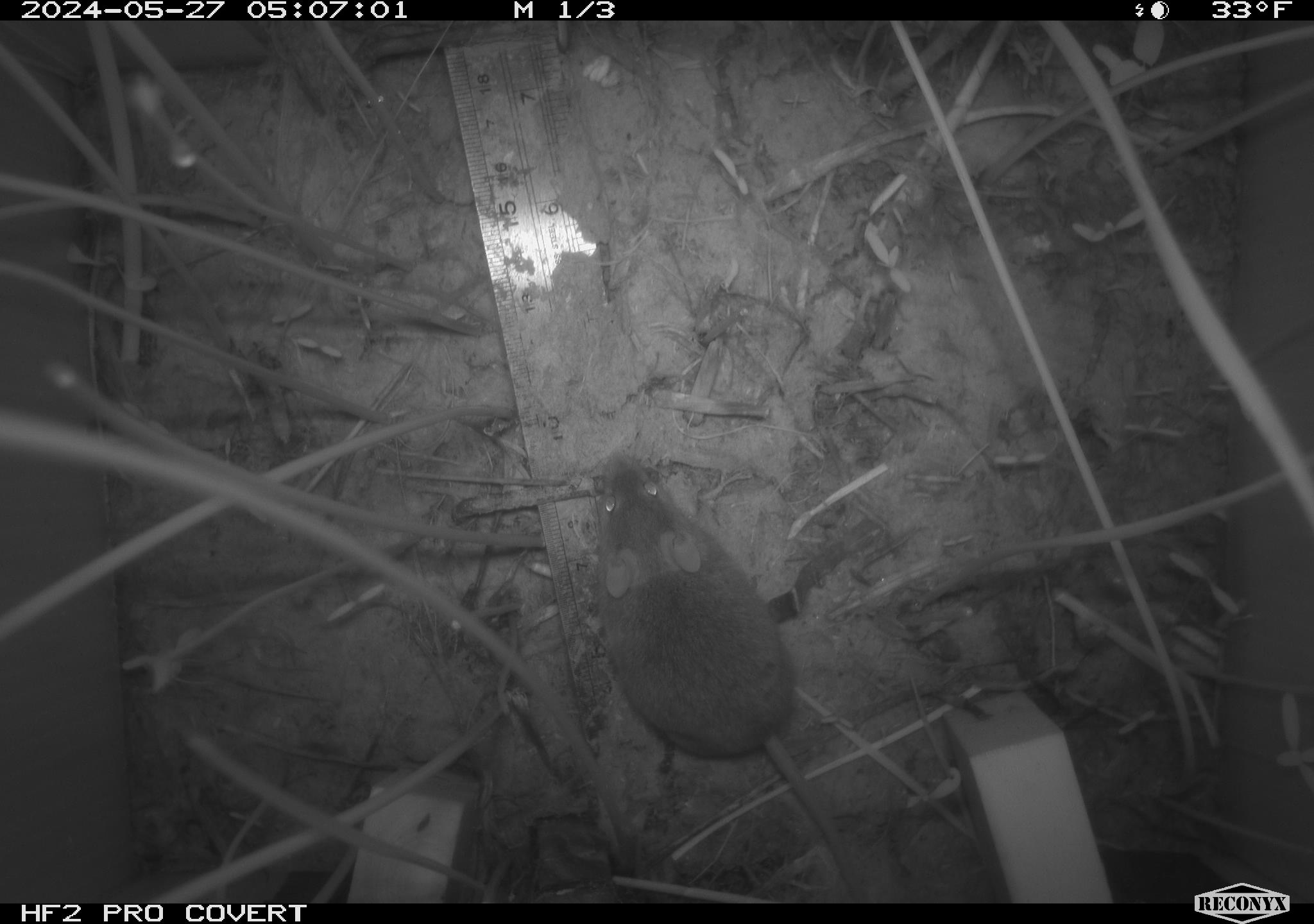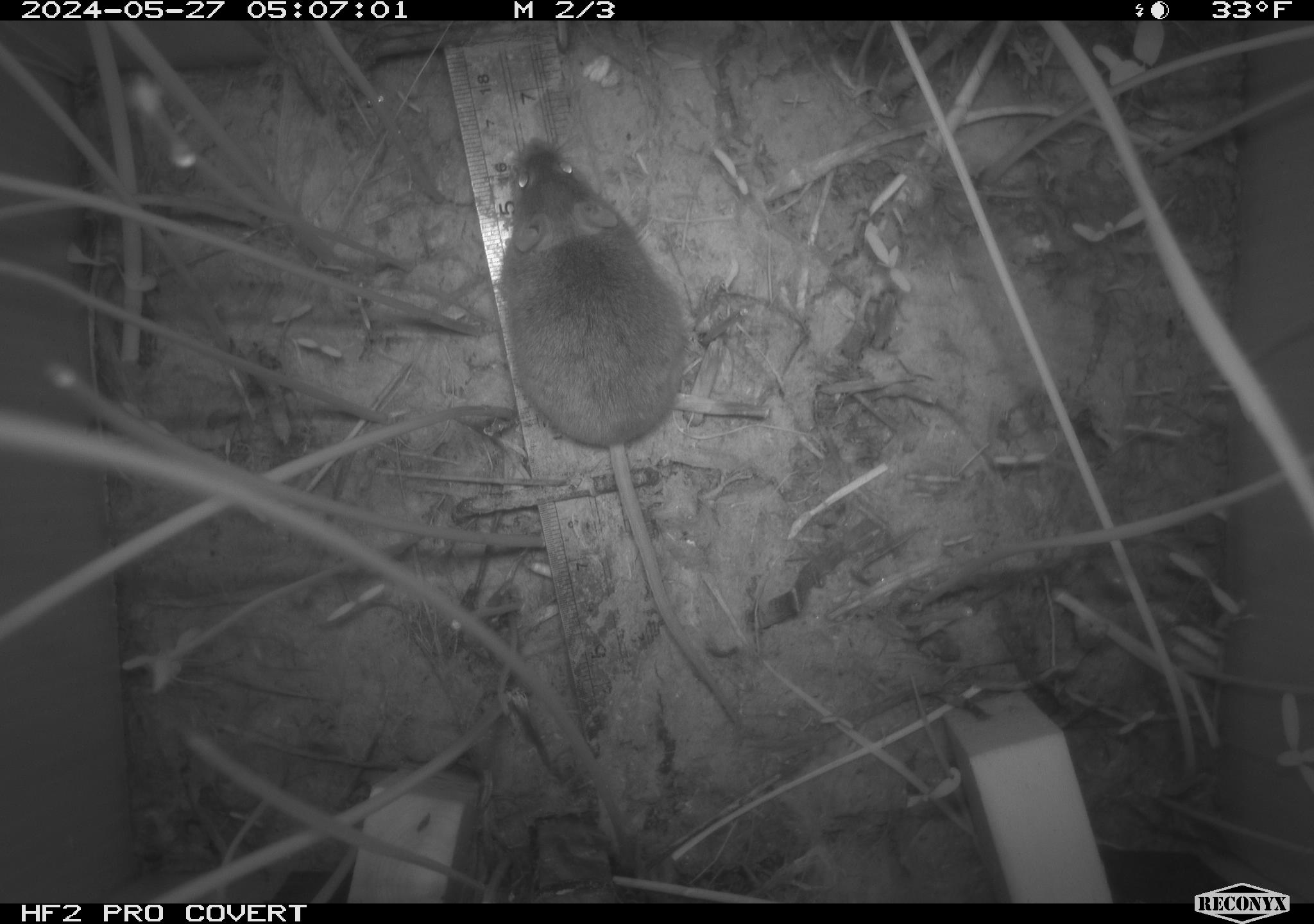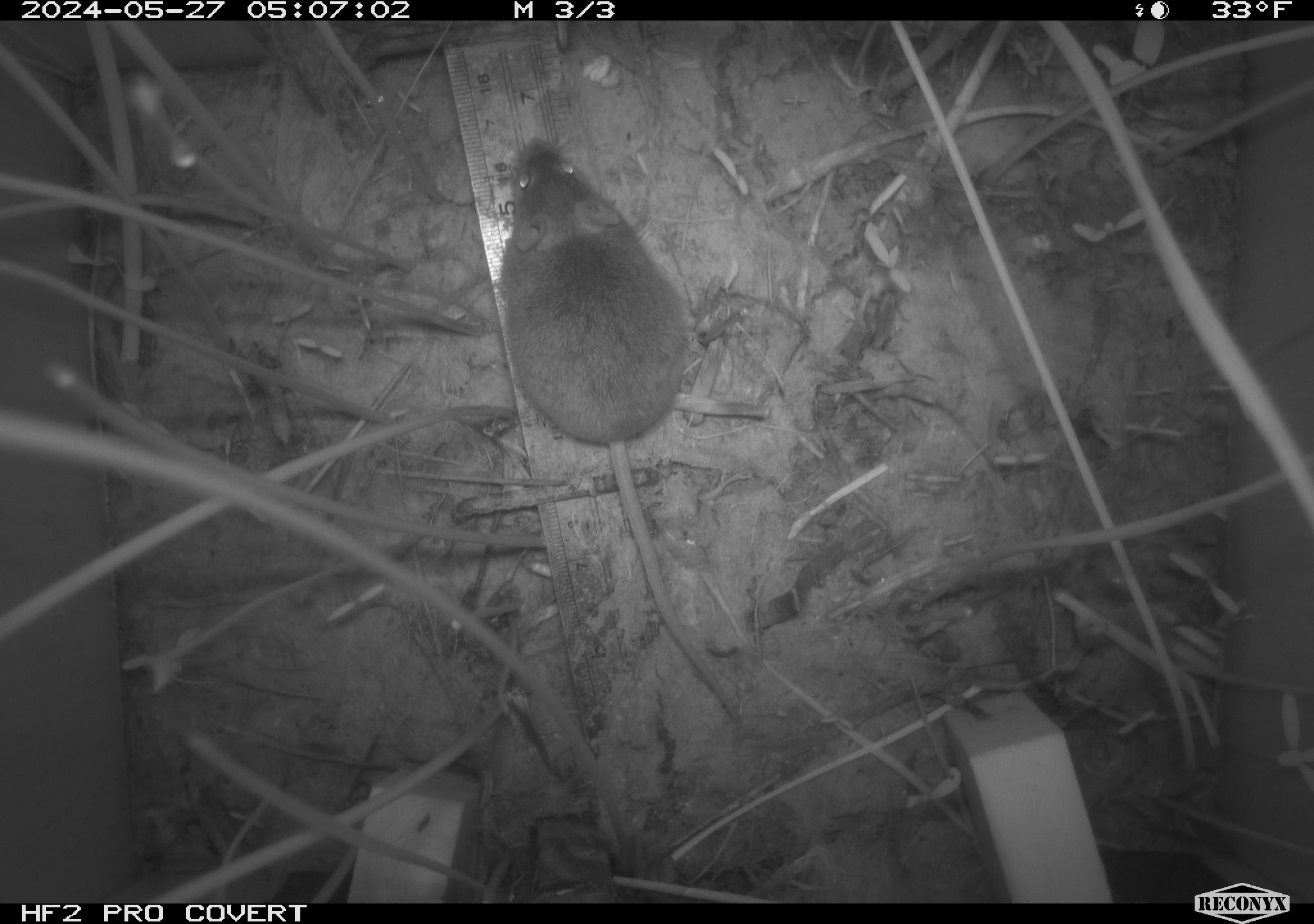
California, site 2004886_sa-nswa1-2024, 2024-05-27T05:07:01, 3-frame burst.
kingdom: Animalia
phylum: Chordata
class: Mammalia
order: Rodentia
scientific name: Rodentia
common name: rodent